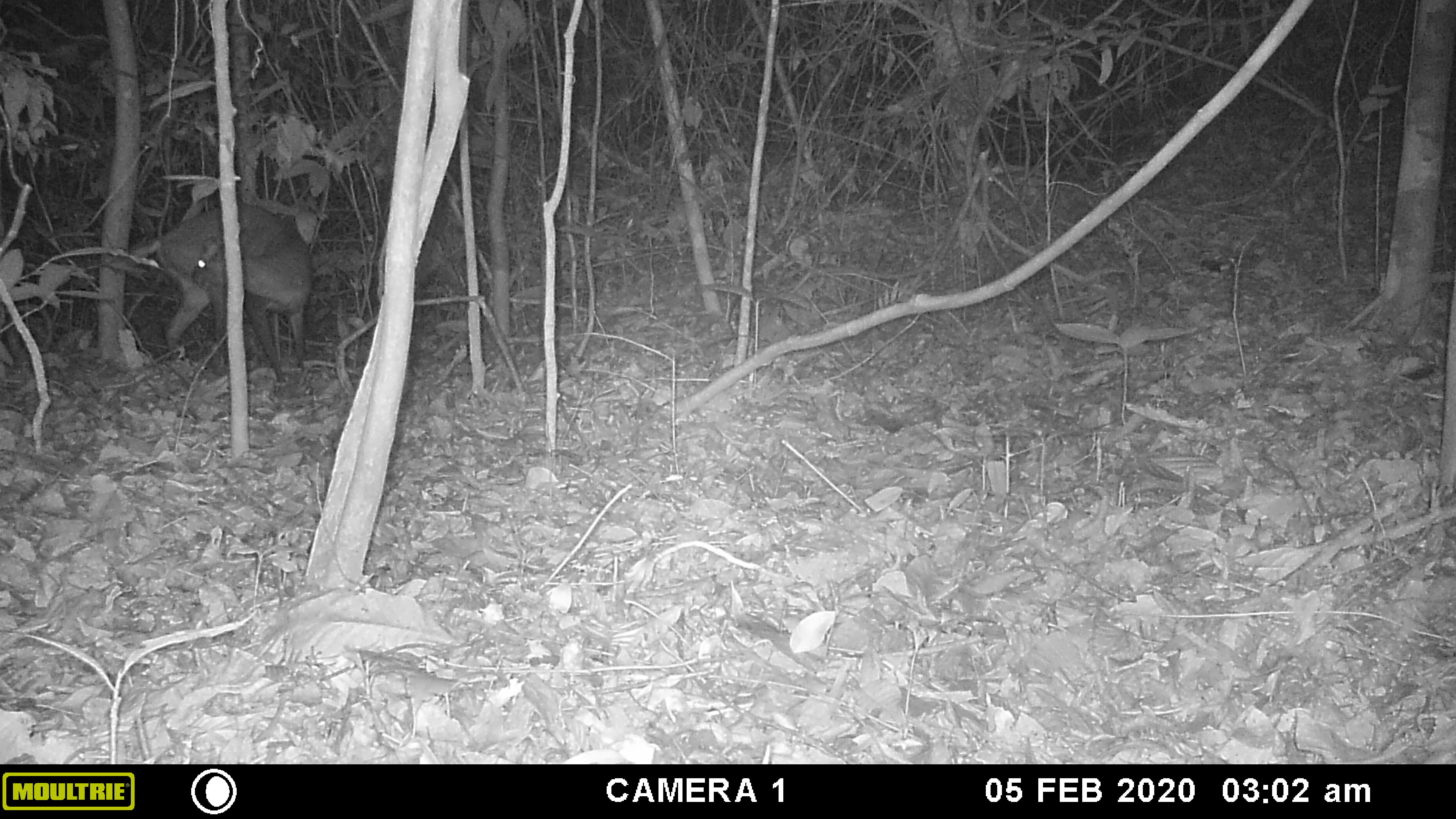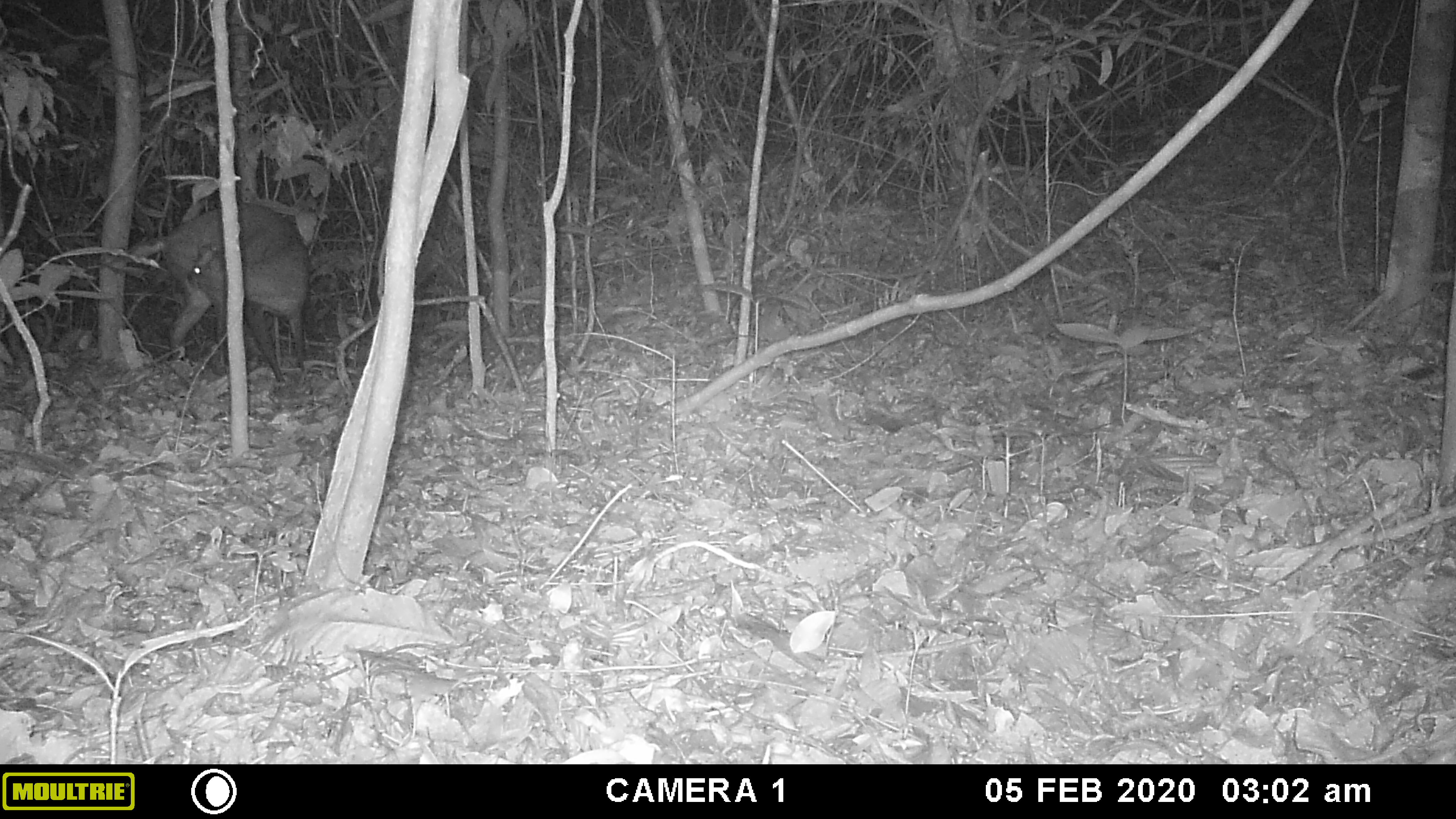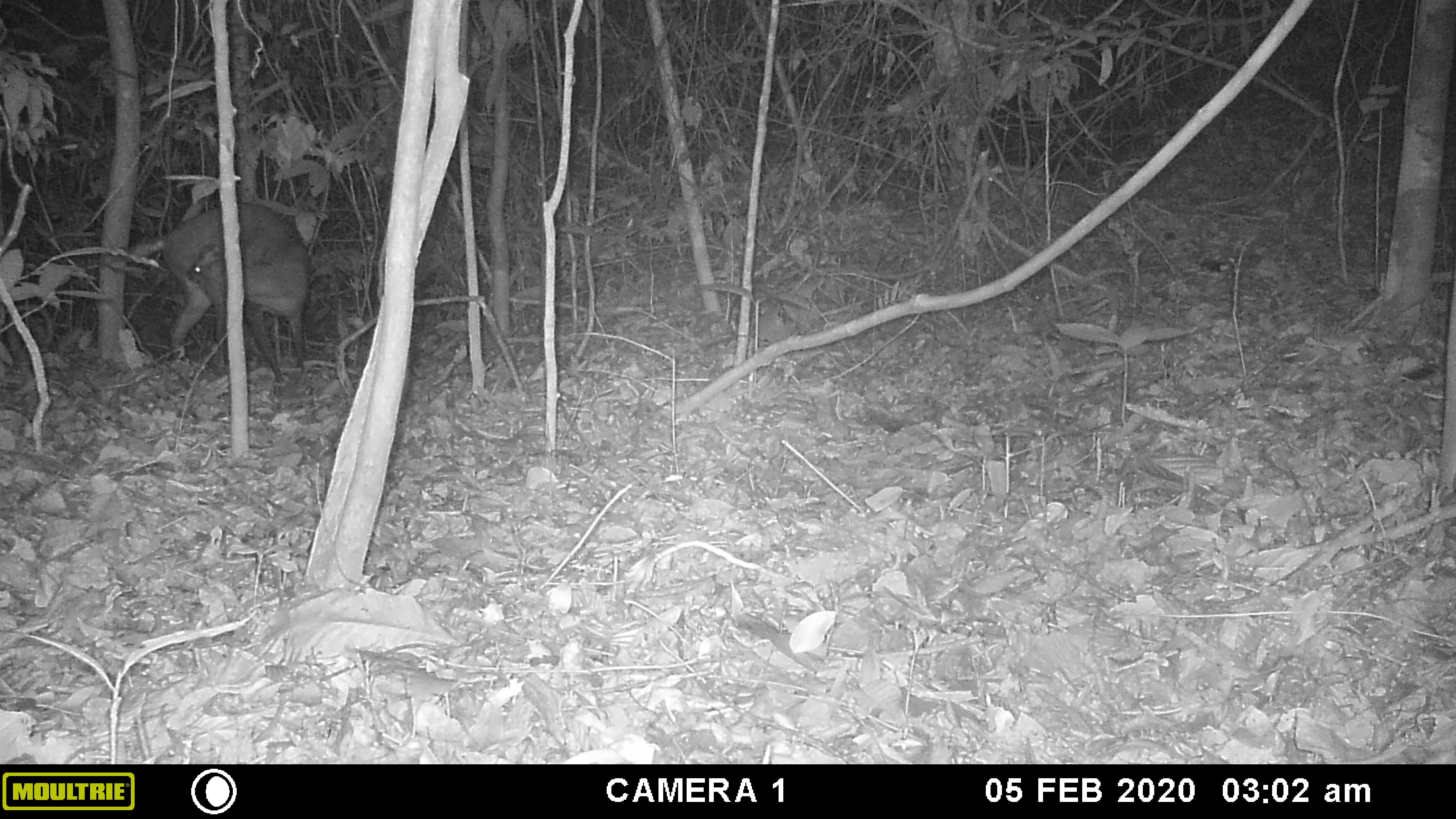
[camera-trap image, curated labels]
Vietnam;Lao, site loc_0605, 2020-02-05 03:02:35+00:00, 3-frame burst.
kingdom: Animalia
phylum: Chordata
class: Mammalia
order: Artiodactyla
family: Cervidae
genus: Muntiacus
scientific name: Muntiacus rooseveltorum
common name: roosevelt's muntjac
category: roosevelts muntjac group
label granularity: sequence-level